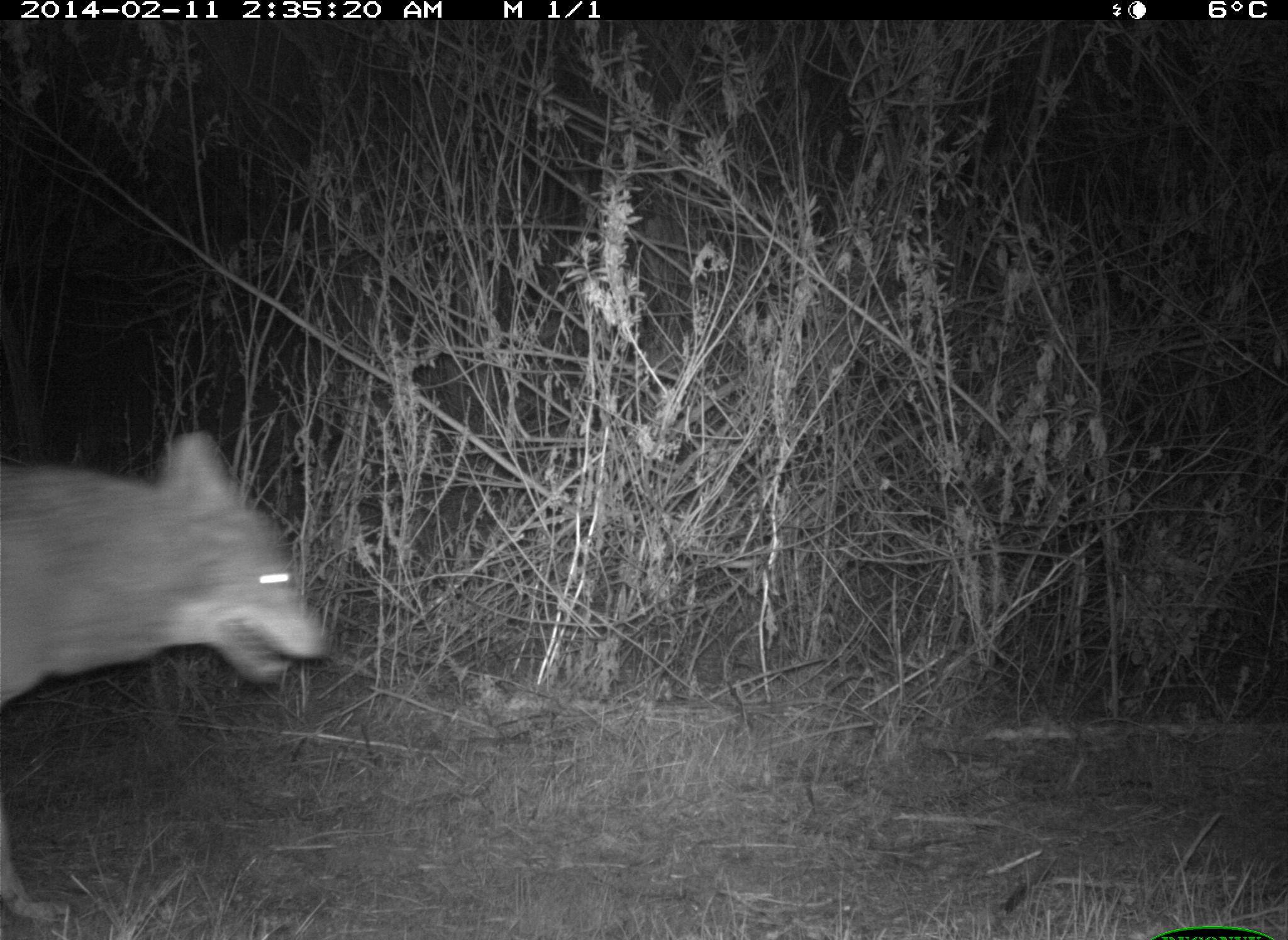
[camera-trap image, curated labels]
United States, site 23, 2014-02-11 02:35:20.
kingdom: Animalia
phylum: Chordata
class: Mammalia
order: Carnivora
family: Canidae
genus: Canis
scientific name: Canis latrans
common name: coyote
Coyote (Canis latrans).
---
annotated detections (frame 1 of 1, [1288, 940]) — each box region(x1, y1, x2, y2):
coyote: region(0, 426, 332, 921)